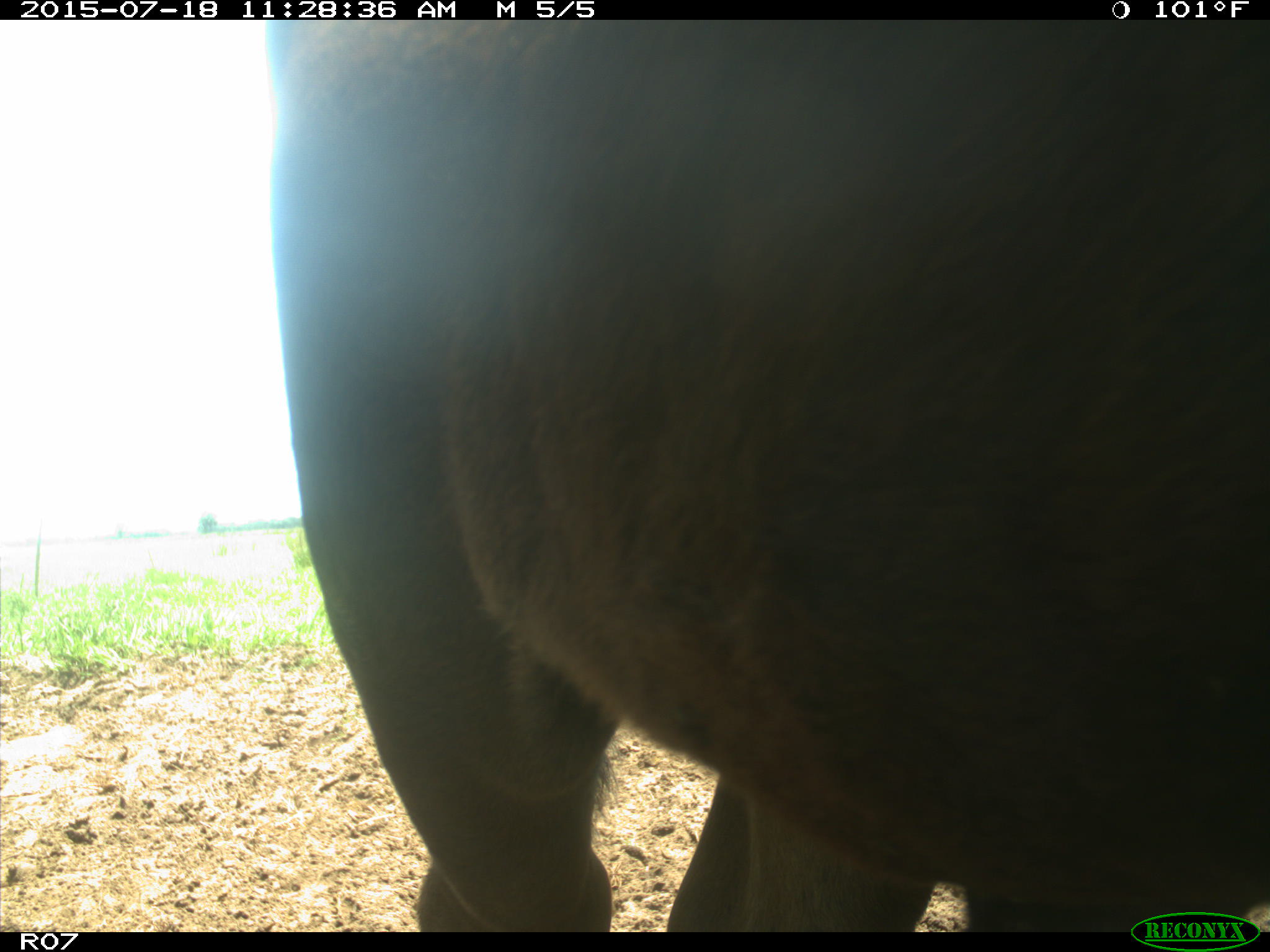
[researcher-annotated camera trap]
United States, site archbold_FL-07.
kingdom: Animalia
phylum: Chordata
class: Mammalia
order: Artiodactyla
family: Bovidae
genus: Bos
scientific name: Bos taurus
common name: domestic cow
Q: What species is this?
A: Bos taurus (domestic cow).